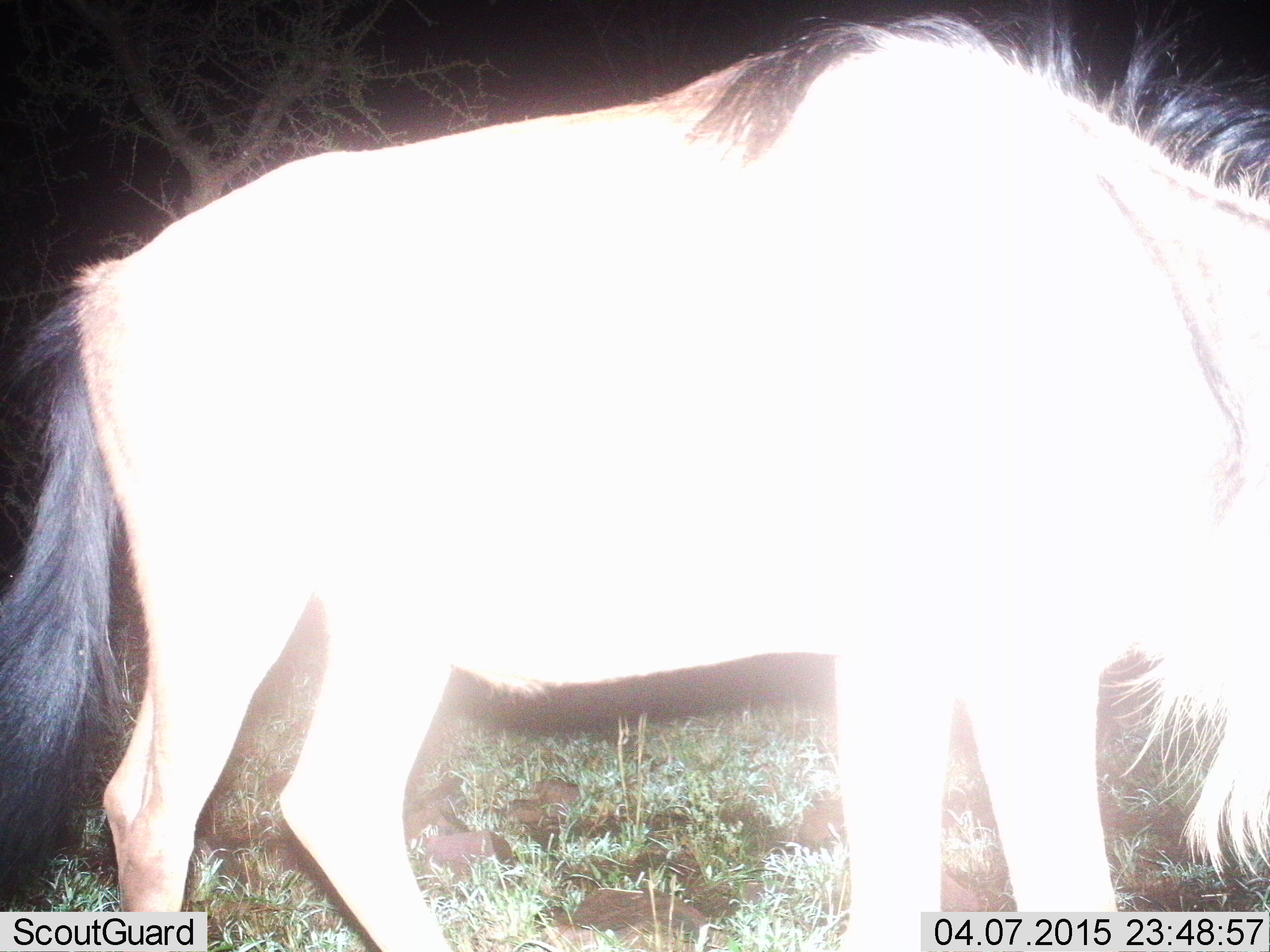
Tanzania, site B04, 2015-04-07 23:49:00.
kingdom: Animalia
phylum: Chordata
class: Mammalia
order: Artiodactyla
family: Bovidae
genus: Connochaetes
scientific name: Connochaetes taurinus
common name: blue wildebeest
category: wildebeest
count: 1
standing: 80%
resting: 0%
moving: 0%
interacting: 0%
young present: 0%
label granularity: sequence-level